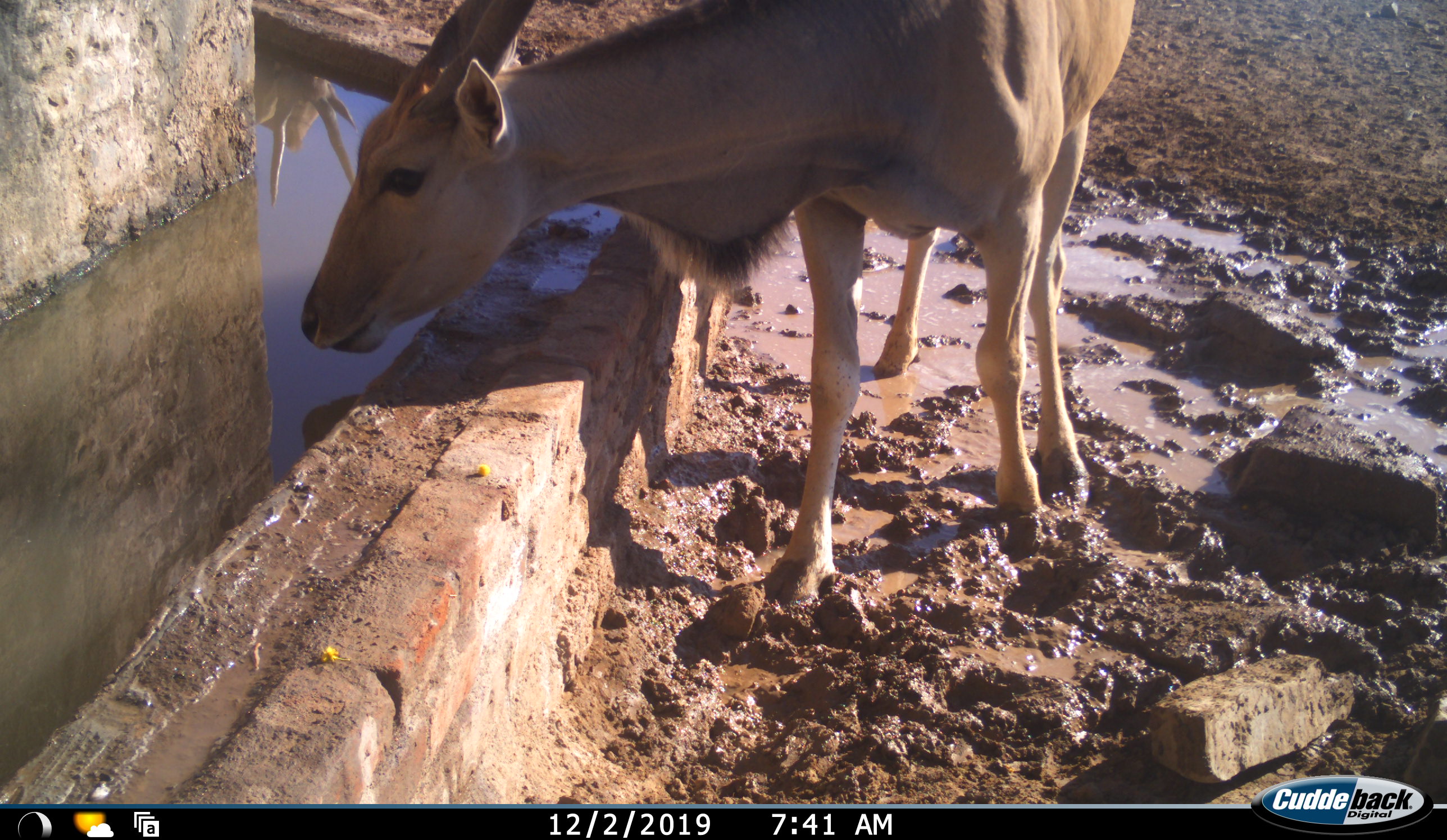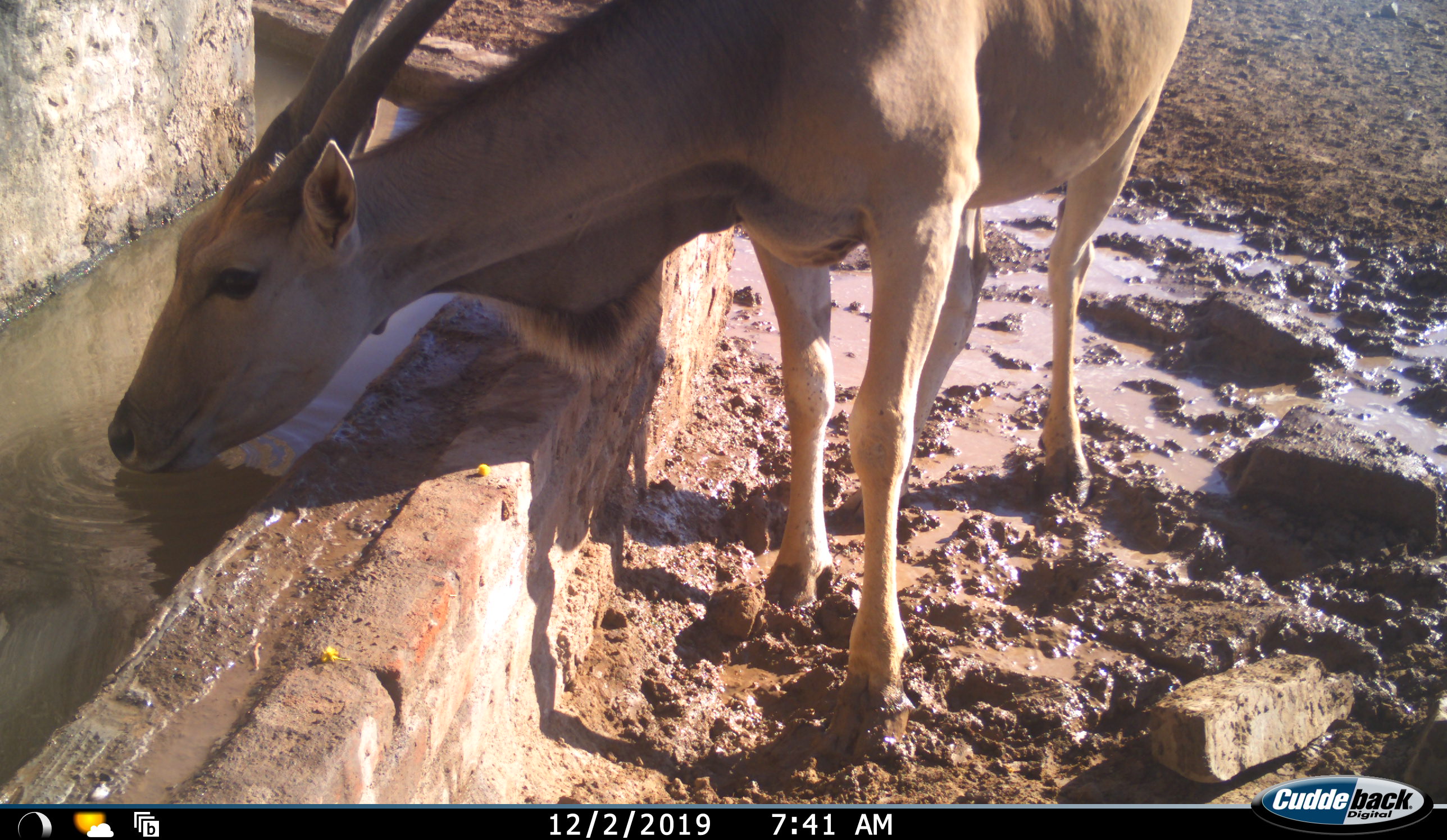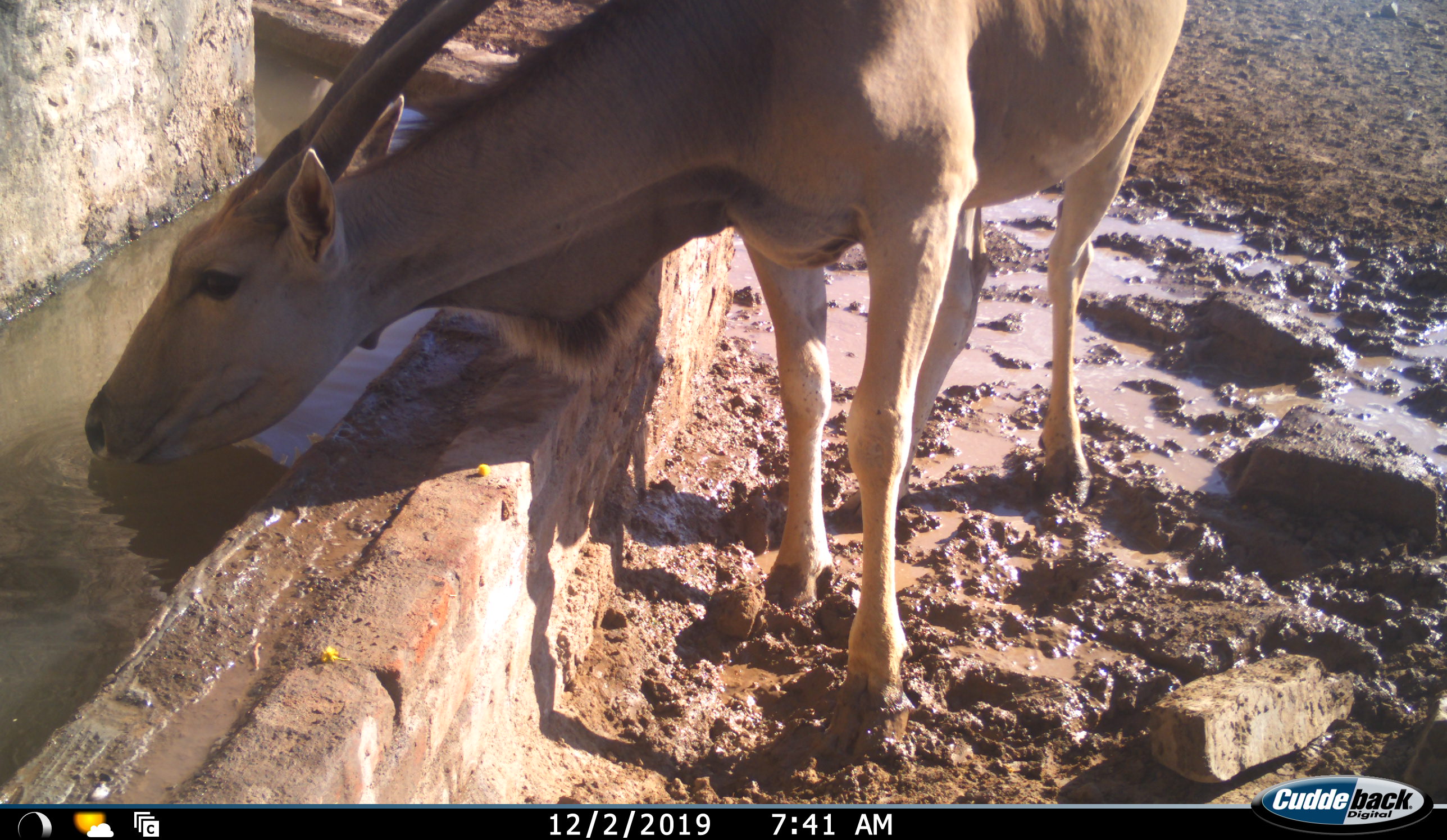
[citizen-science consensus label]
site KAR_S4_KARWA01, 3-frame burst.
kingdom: Animalia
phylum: Chordata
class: Mammalia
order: Artiodactyla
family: Bovidae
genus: Tragelaphus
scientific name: Tragelaphus oryx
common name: eland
Eland (Tragelaphus oryx), count 2. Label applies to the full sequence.